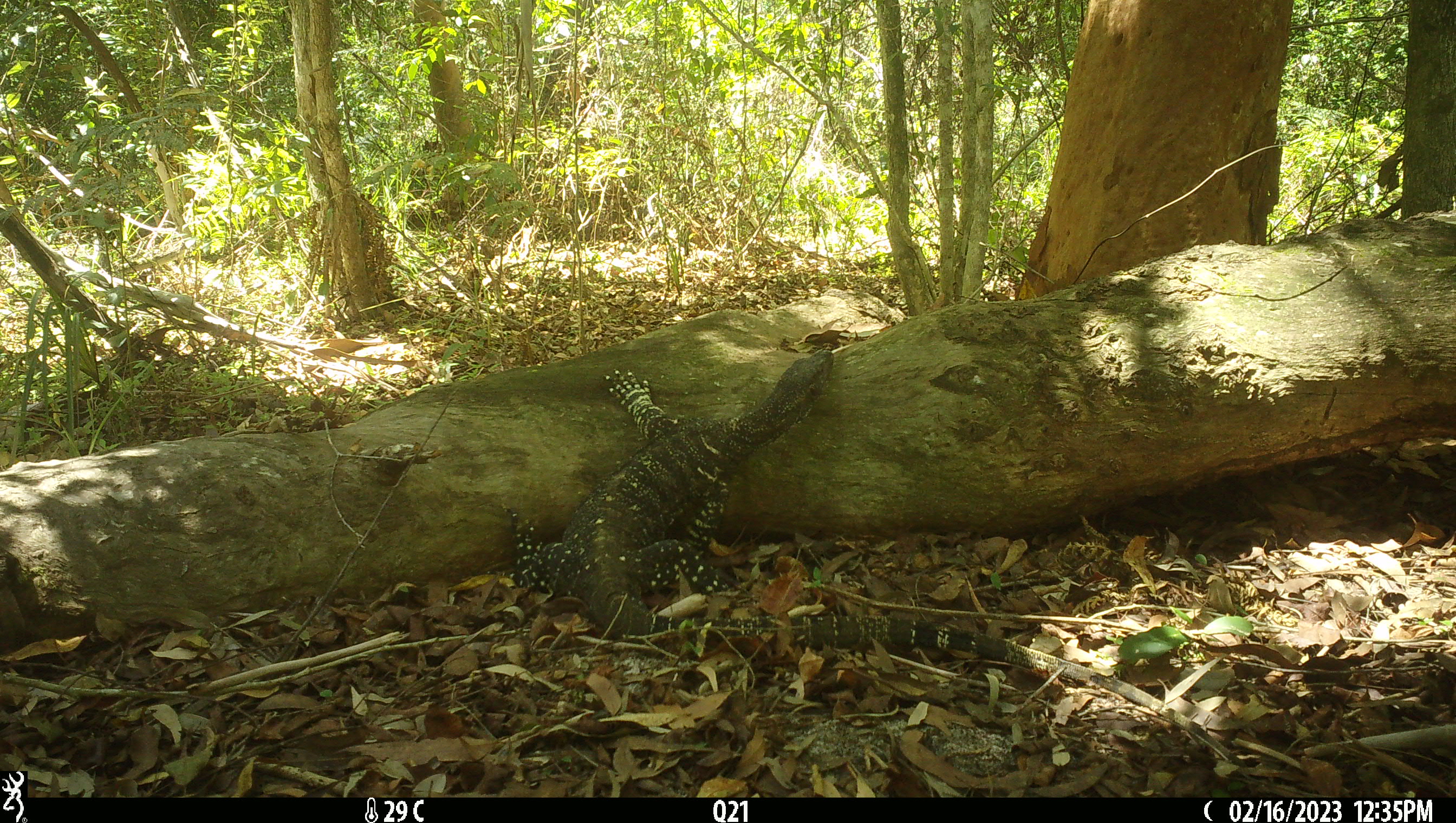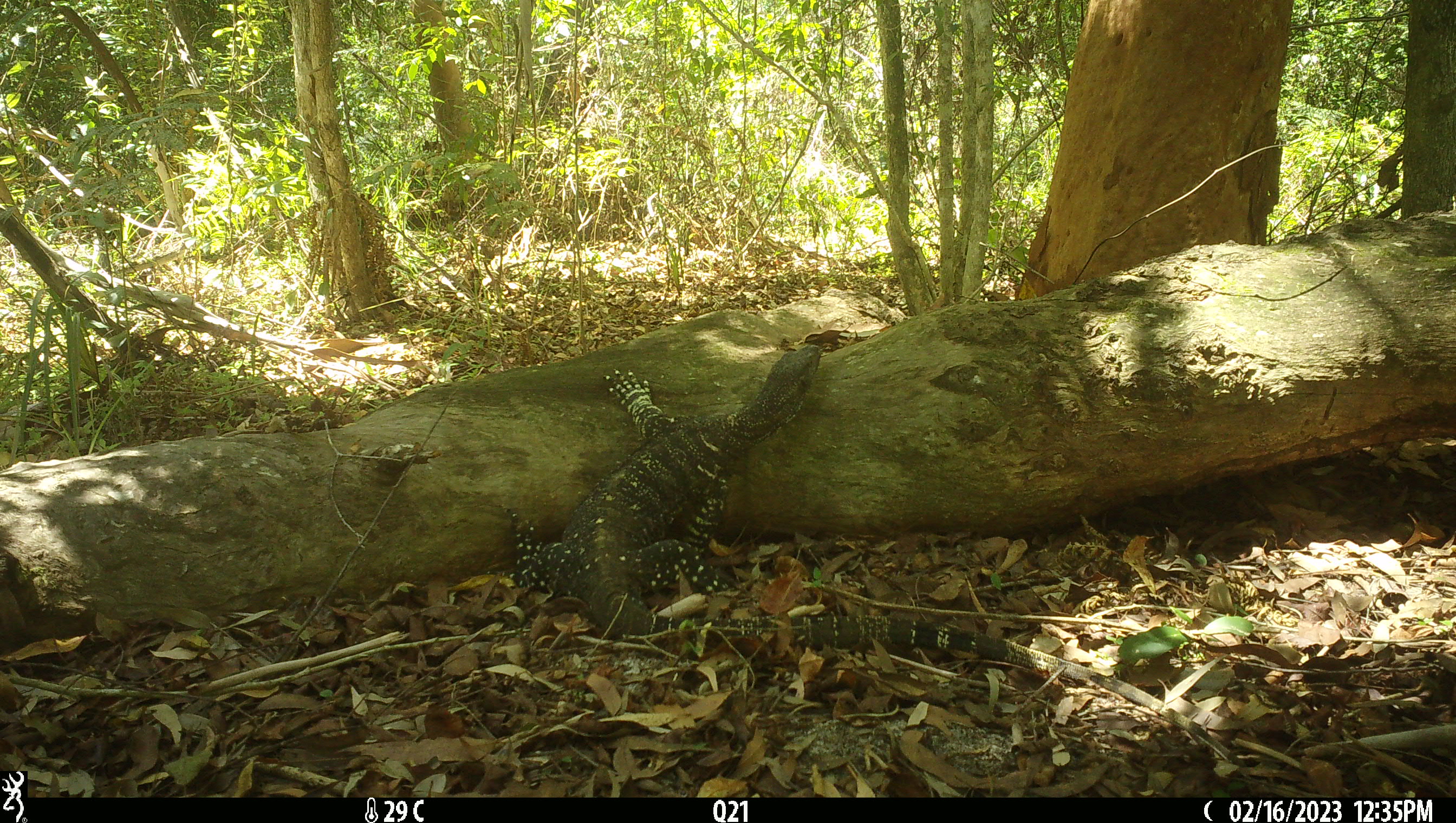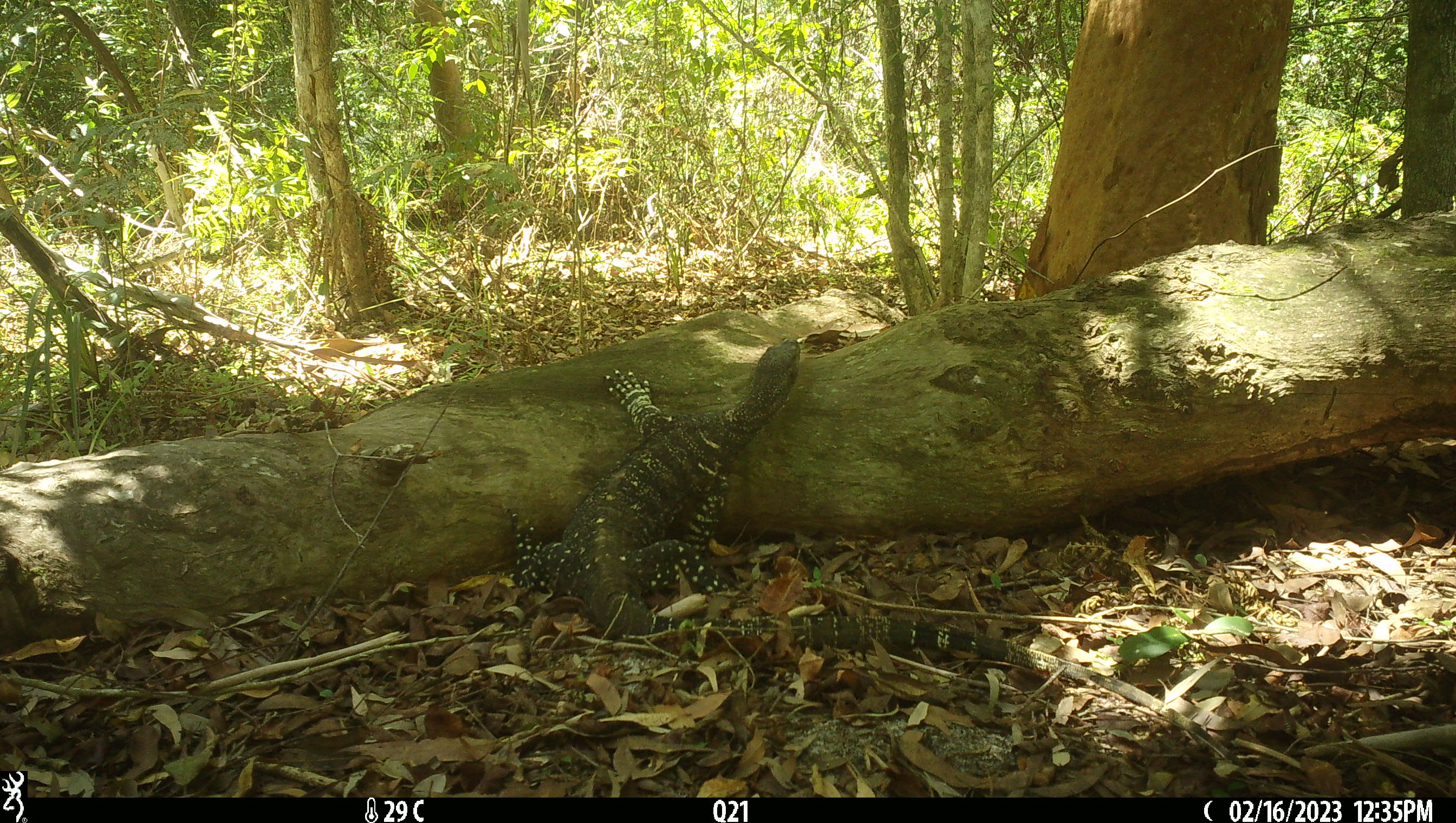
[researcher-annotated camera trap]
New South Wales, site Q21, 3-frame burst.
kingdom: Animalia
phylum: Chordata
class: Reptilia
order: Squamata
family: Varanidae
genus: Varanus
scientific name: Varanus varius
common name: lace monitor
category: goanna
Goanna (lace monitor) (Varanus varius).